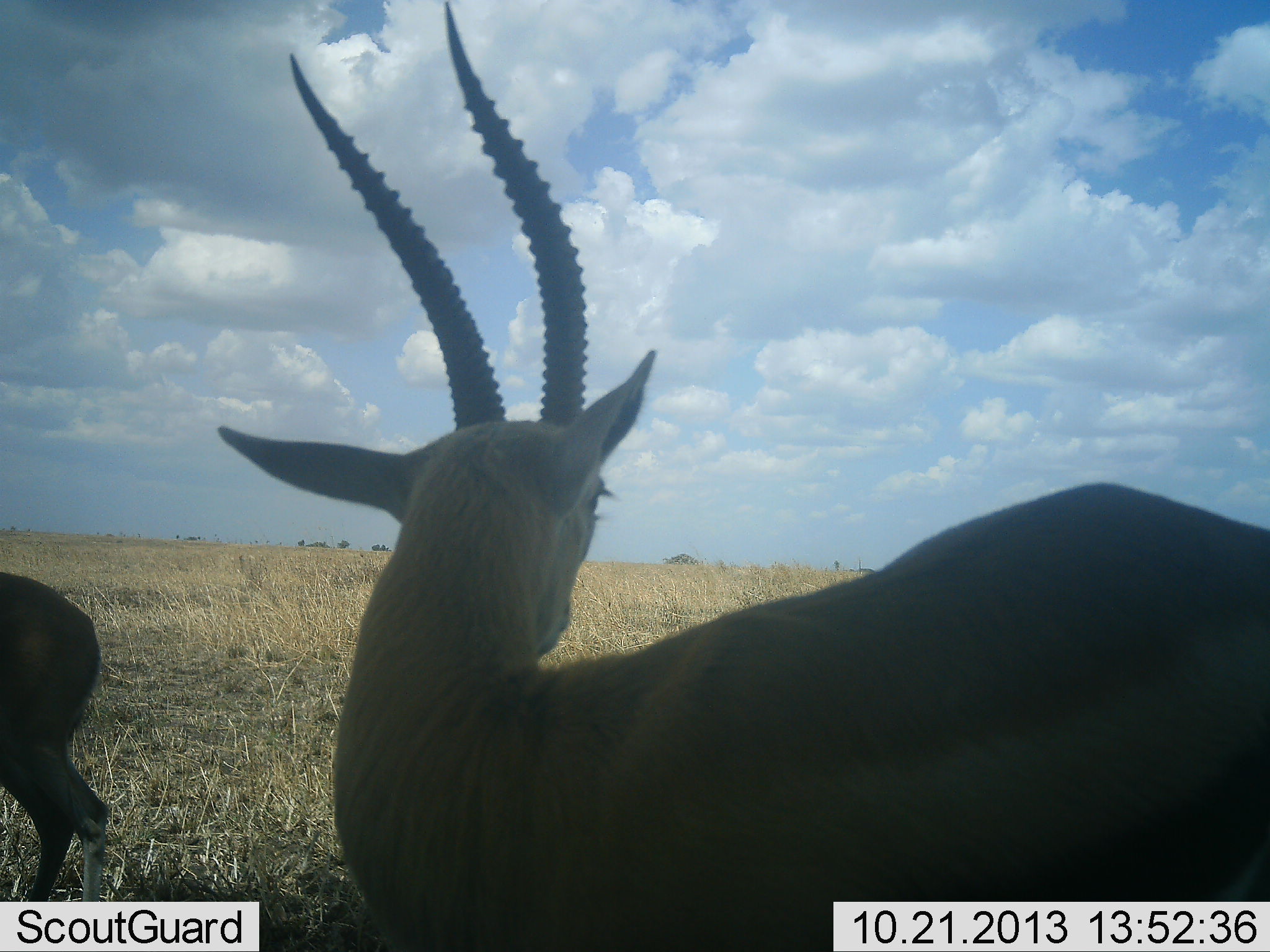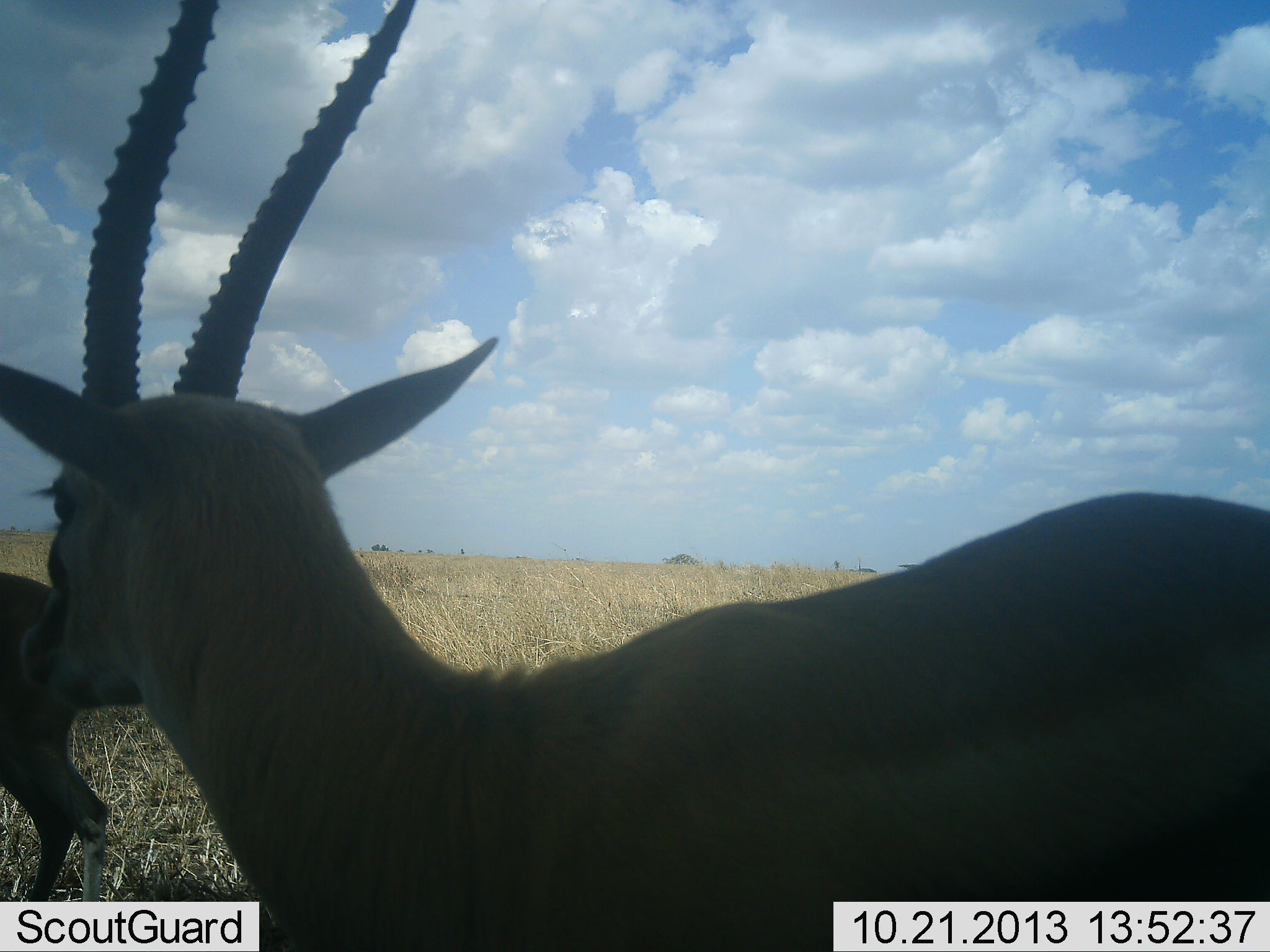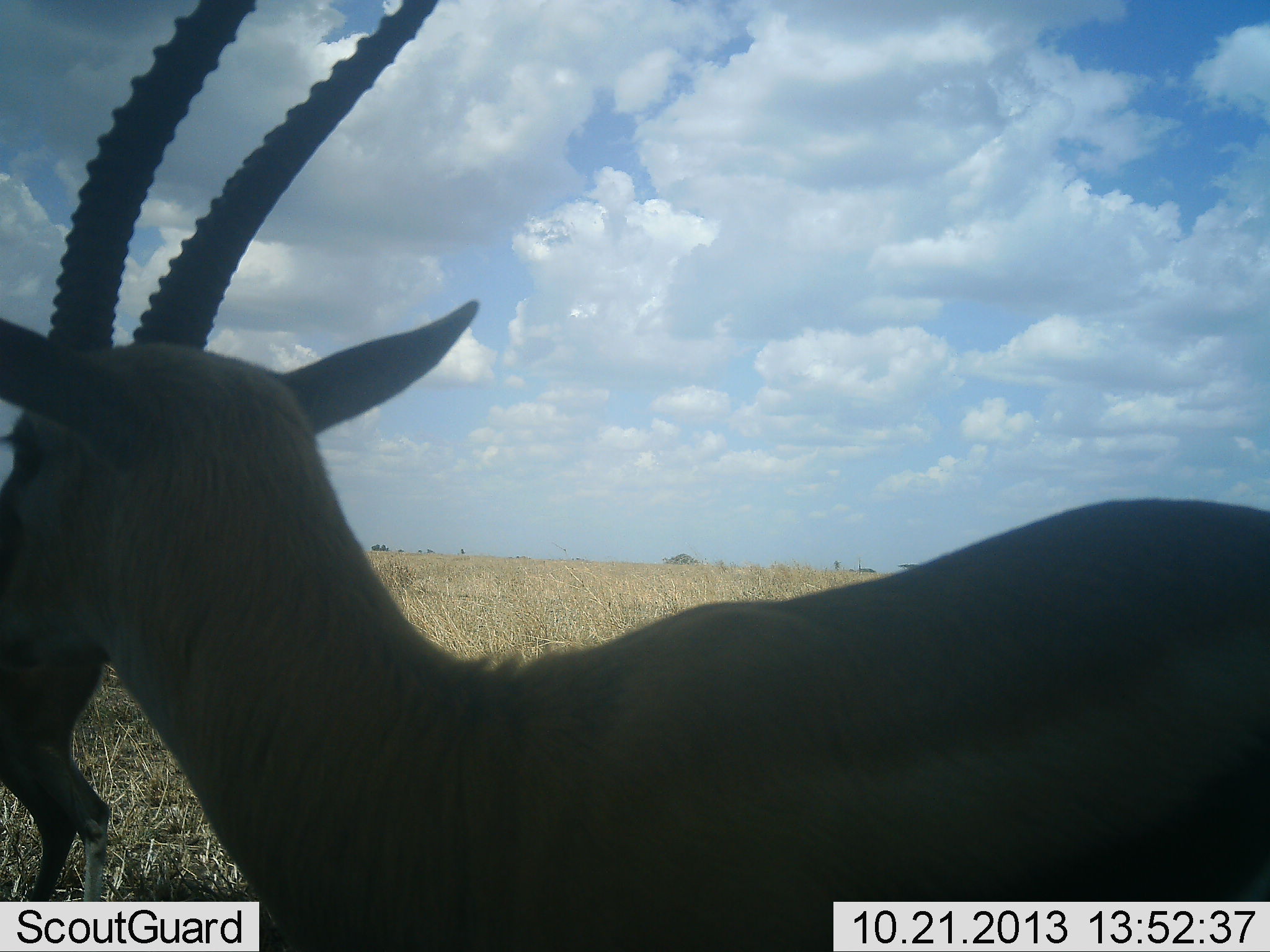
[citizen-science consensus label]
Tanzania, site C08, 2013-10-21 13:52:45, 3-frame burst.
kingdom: Animalia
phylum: Chordata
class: Mammalia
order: Artiodactyla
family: Bovidae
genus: Eudorcas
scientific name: Eudorcas thomsonii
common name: thomson's gazelle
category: gazellethomsons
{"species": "gazellethomsons (thomson's gazelle) (Eudorcas thomsonii)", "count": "2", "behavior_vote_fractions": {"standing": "100%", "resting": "12%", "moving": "6%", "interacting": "0%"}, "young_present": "0%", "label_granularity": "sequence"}